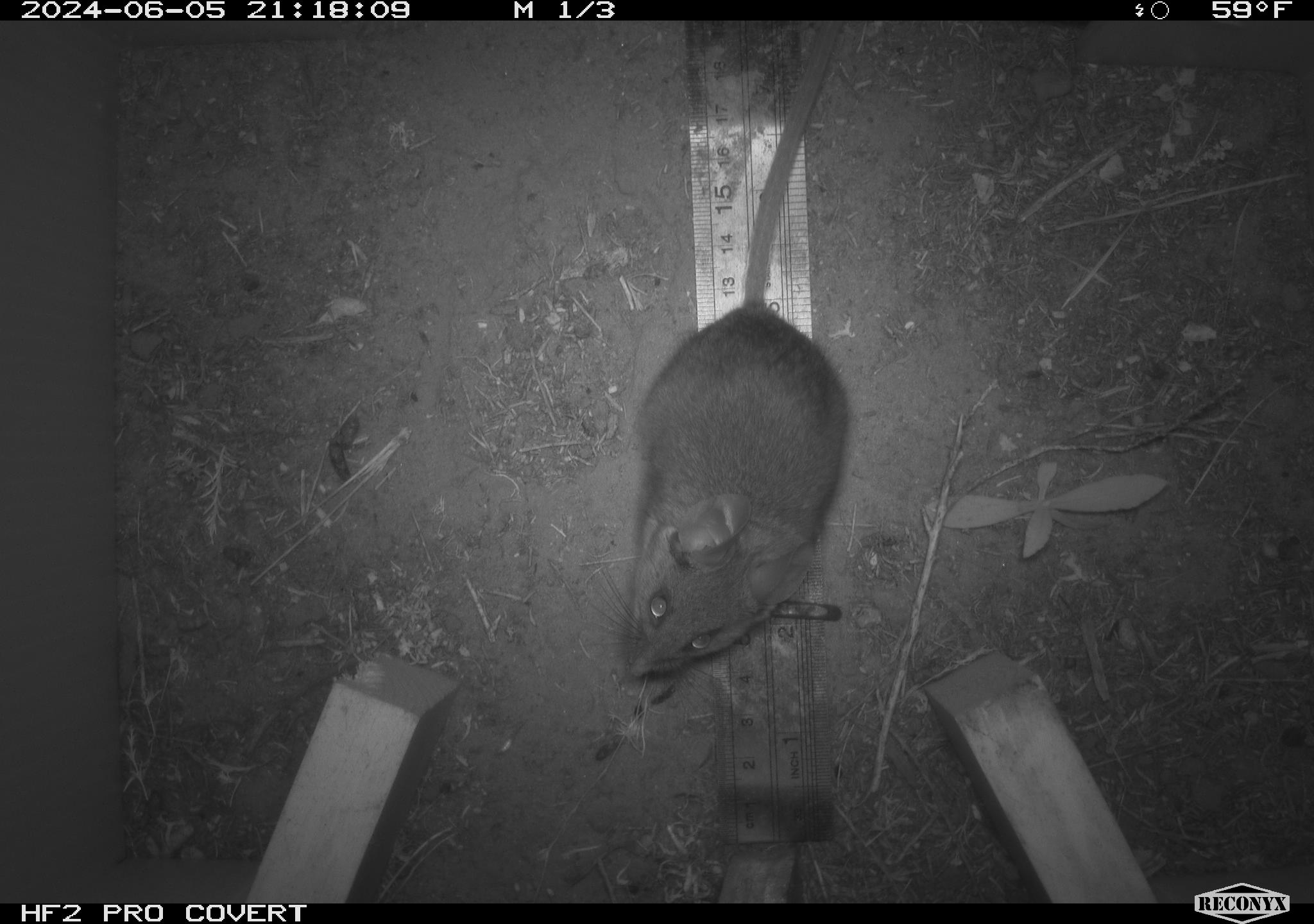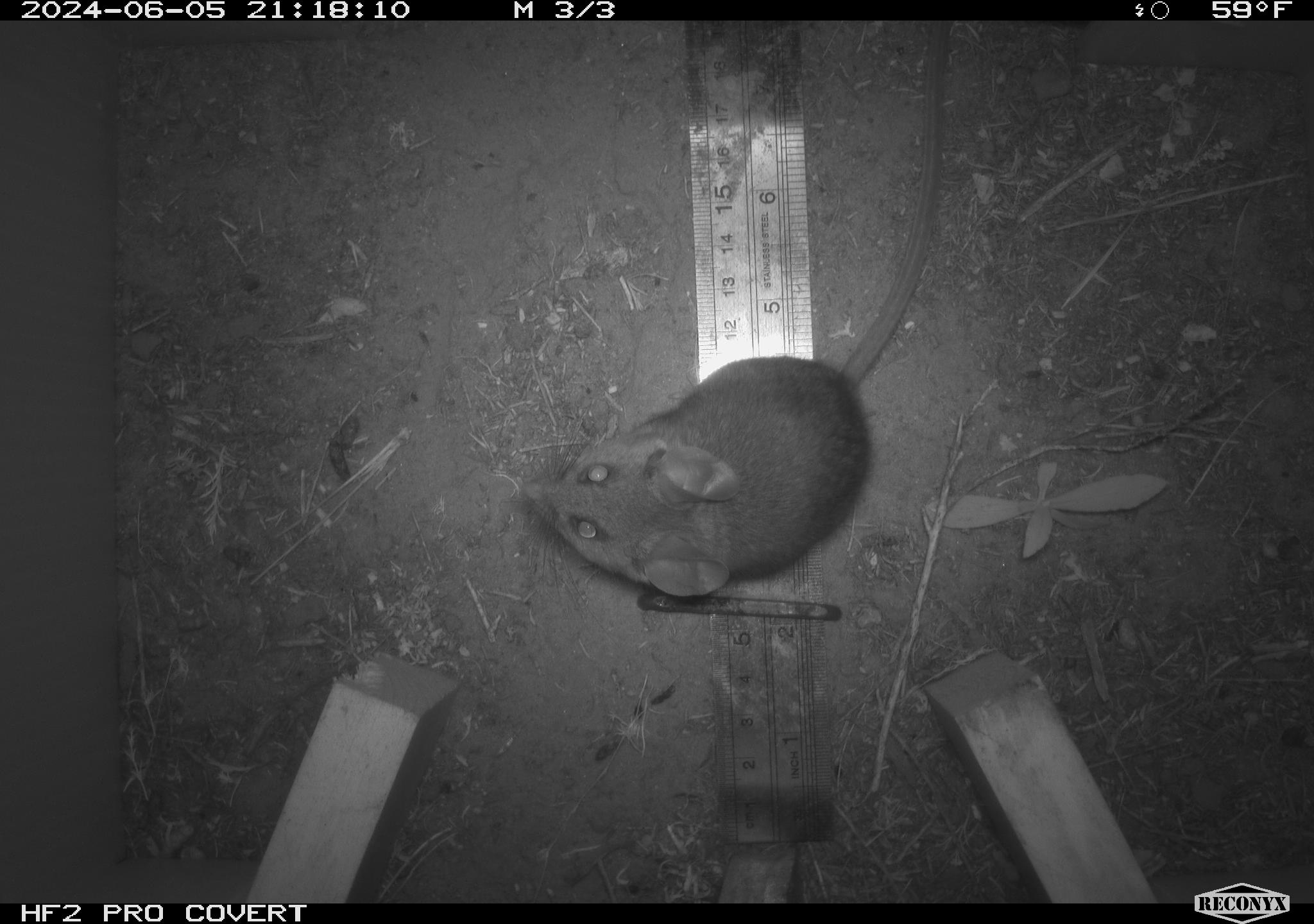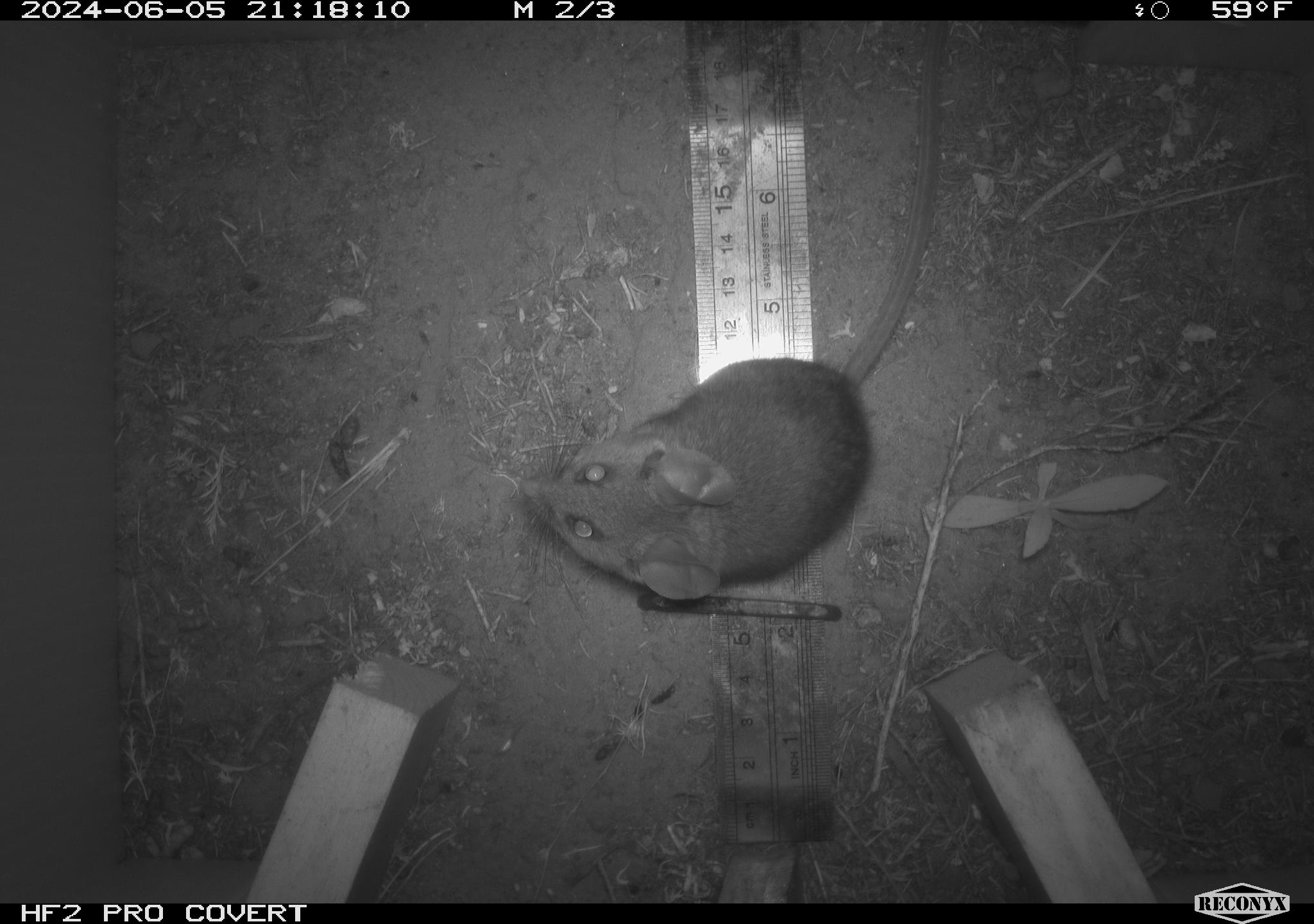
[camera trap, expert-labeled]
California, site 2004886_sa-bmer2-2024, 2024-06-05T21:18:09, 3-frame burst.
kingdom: Animalia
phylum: Chordata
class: Mammalia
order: Rodentia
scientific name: Rodentia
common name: woodrat or rat or mouse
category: woodrat or rat or mouse species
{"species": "woodrat or rat or mouse species (woodrat or rat or mouse) (Rodentia)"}